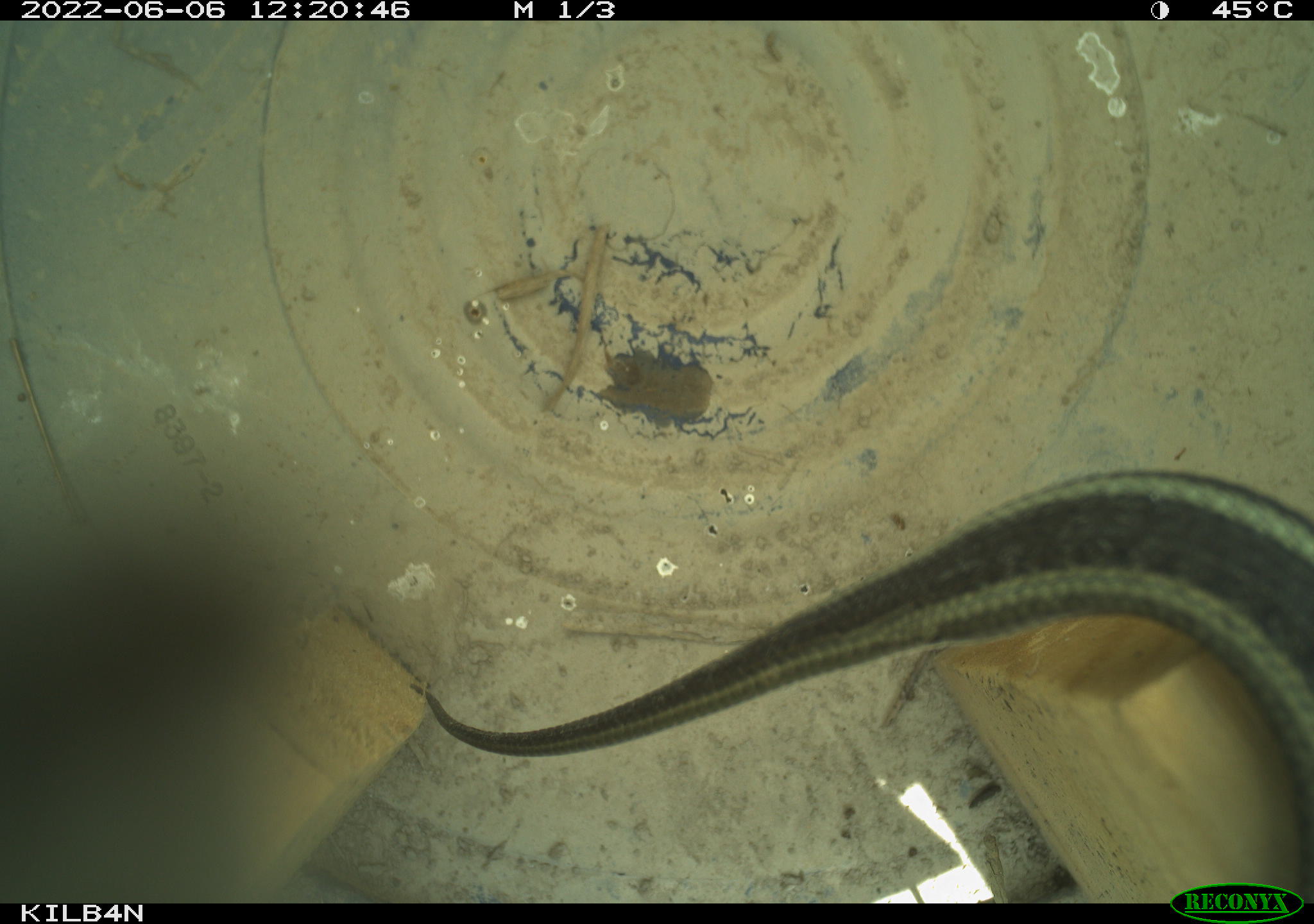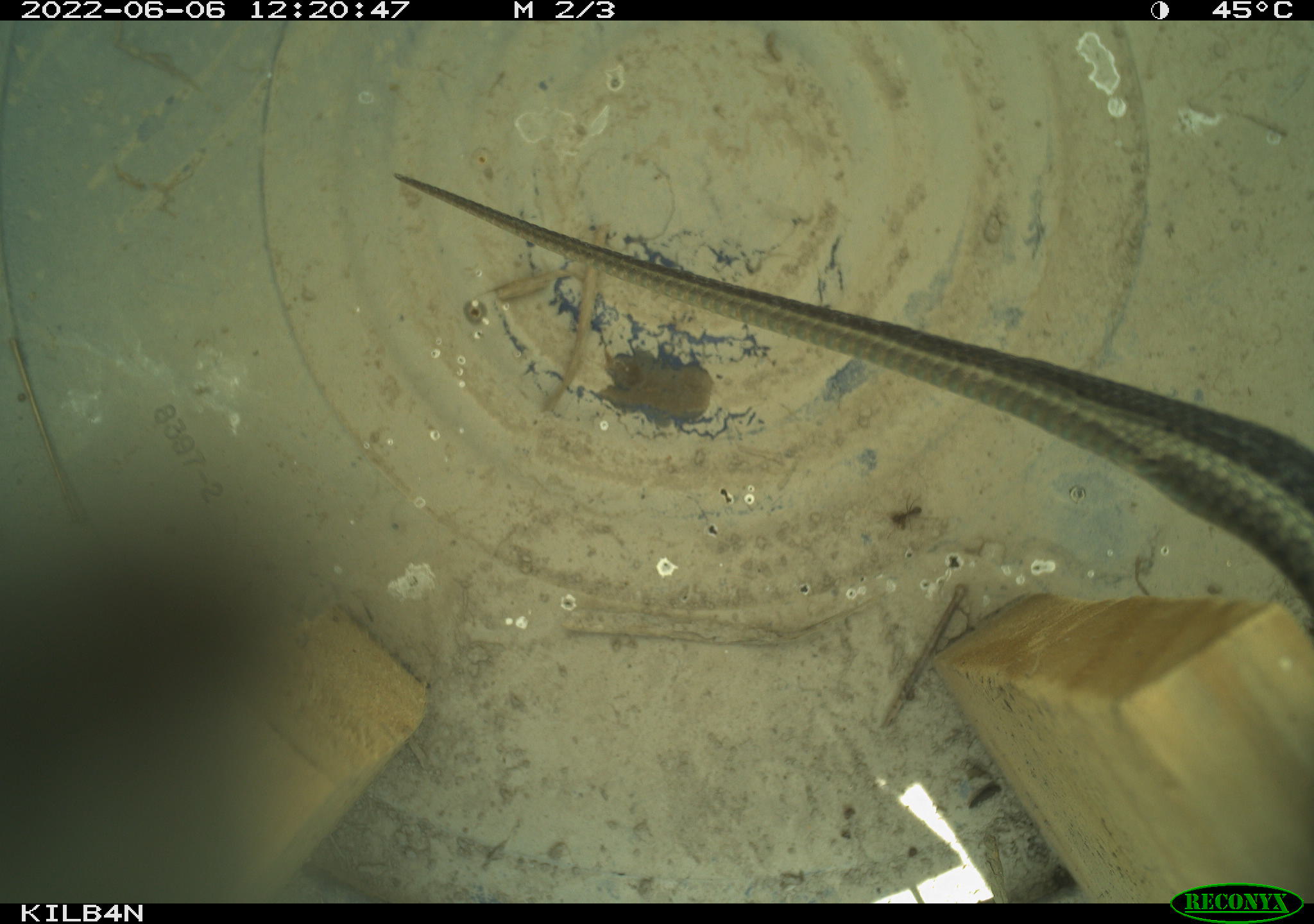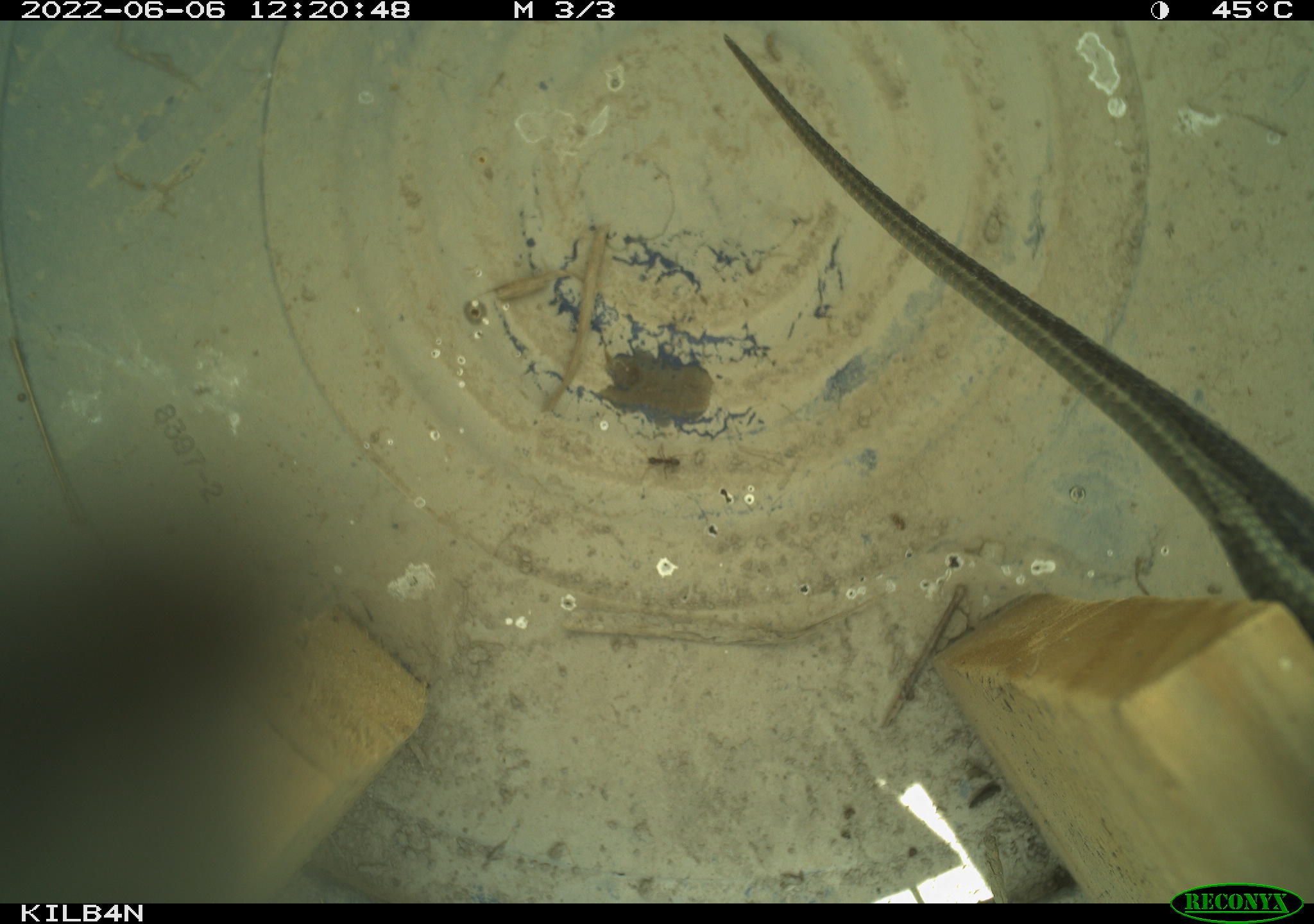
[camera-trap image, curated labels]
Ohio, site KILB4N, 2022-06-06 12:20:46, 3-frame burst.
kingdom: Animalia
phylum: Chordata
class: Reptilia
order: Squamata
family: Colubridae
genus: Thamnophis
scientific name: Thamnophis sirtalis sirtalis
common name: eastern gartersnake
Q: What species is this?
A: Eastern gartersnake (Thamnophis sirtalis sirtalis).